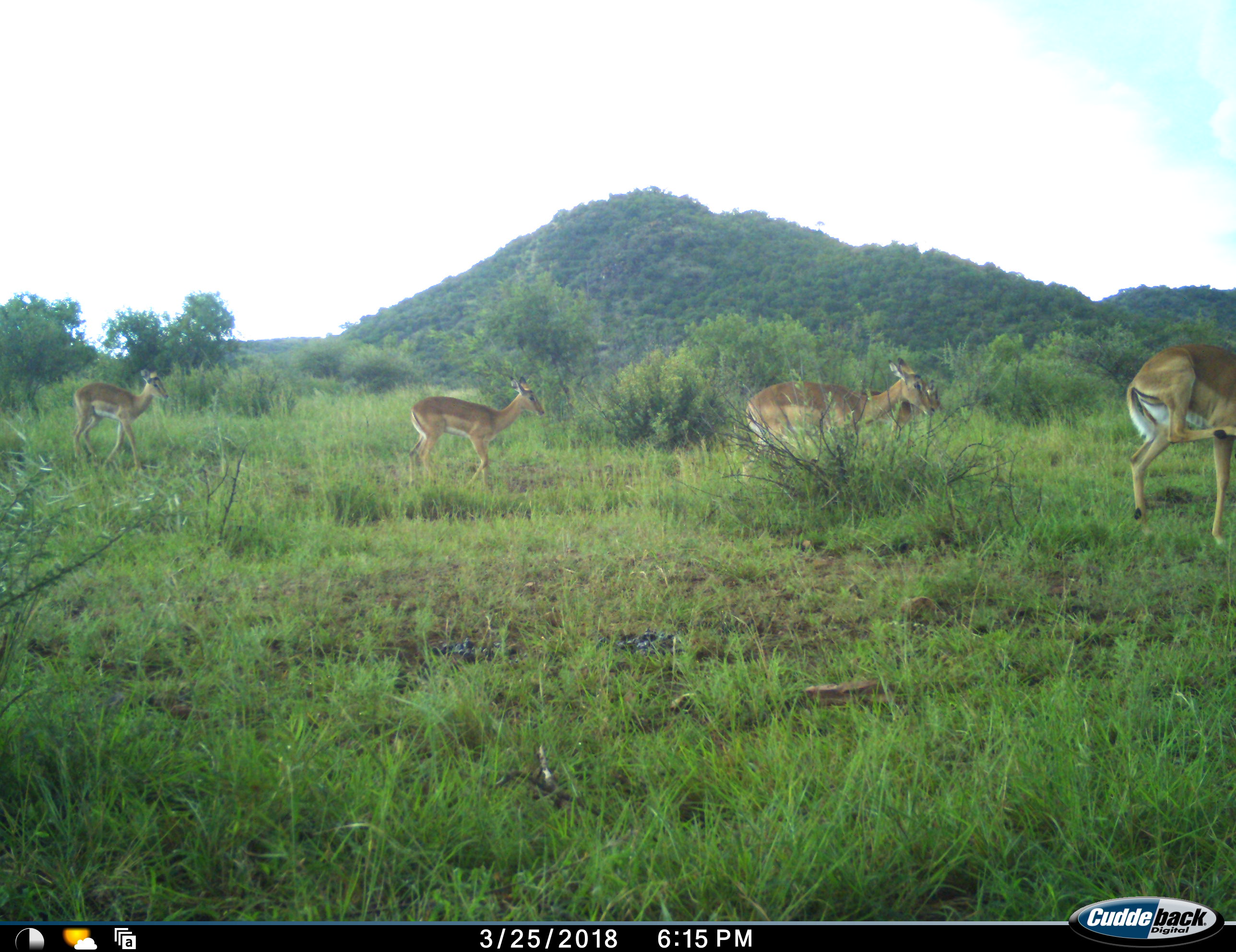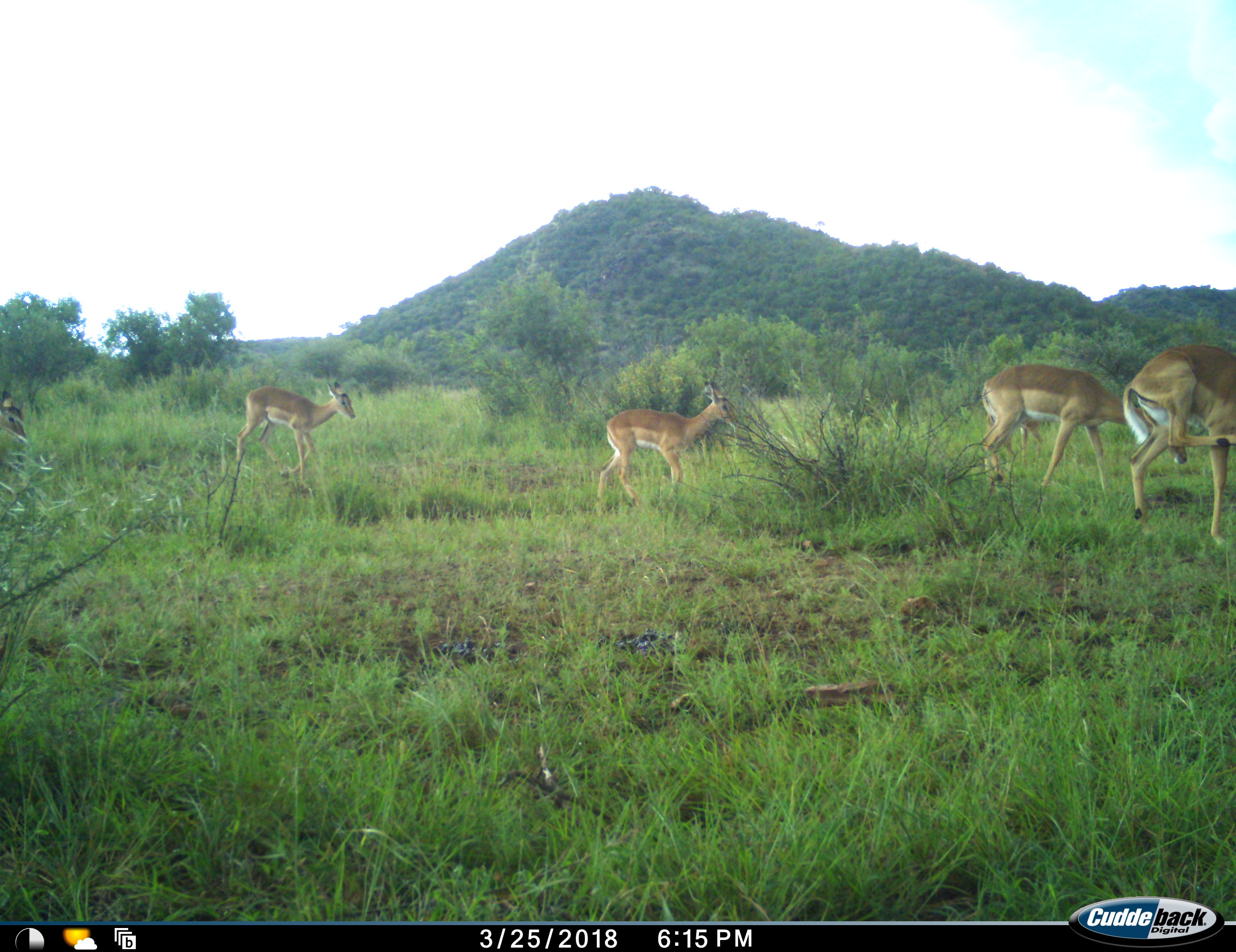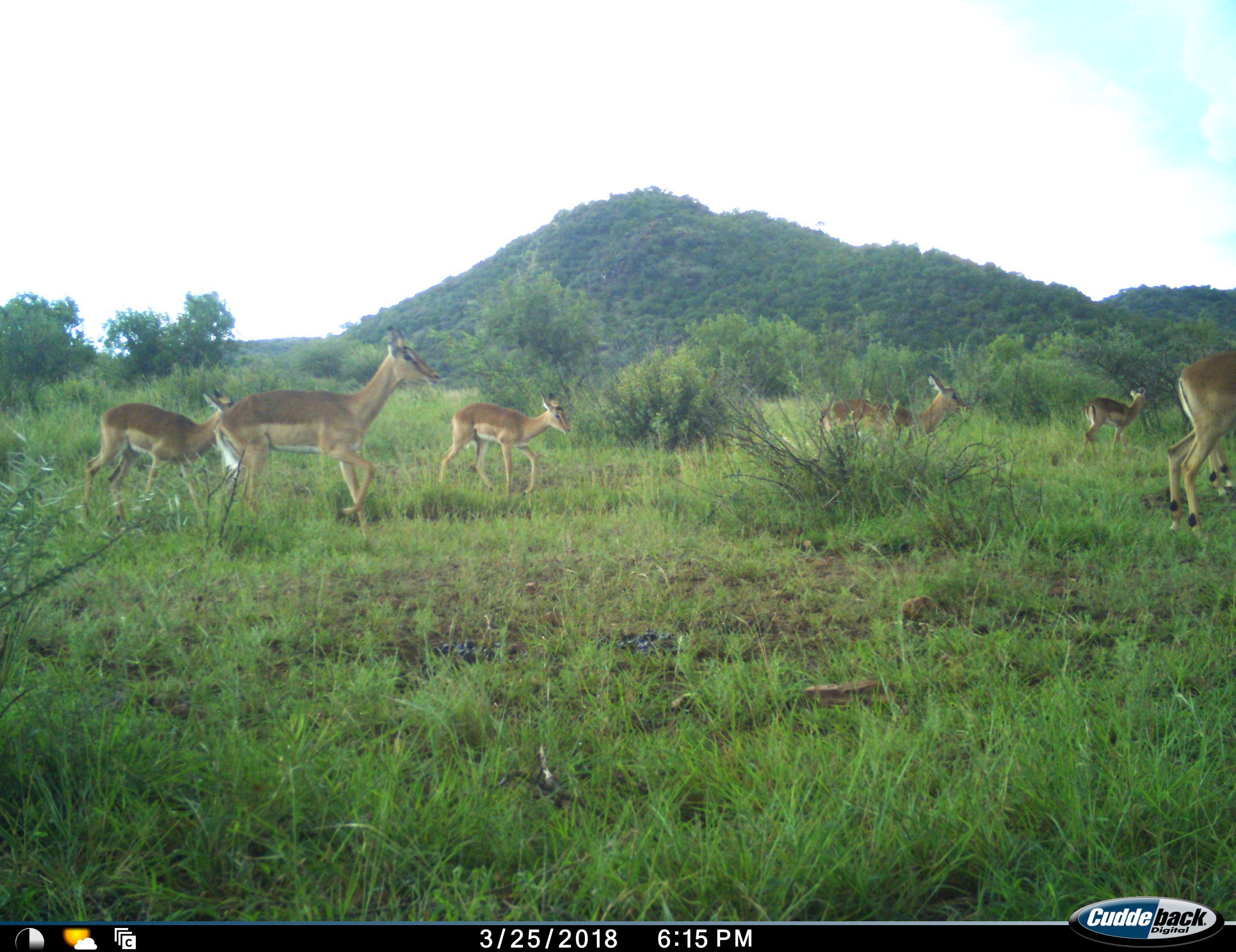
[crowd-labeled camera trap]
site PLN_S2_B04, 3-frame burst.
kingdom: Animalia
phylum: Chordata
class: Mammalia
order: Artiodactyla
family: Bovidae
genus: Aepyceros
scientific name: Aepyceros melampus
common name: impala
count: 7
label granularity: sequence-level